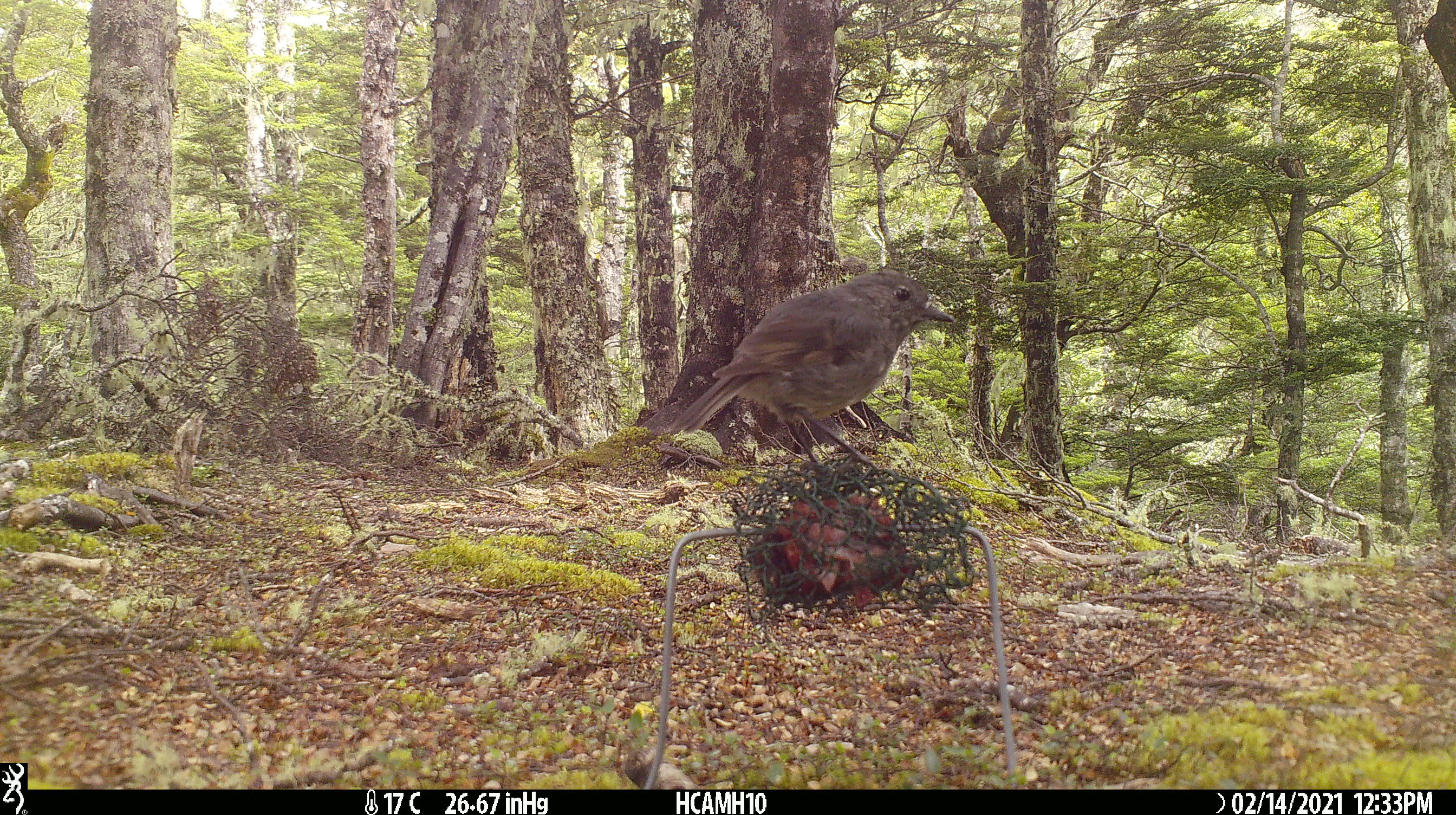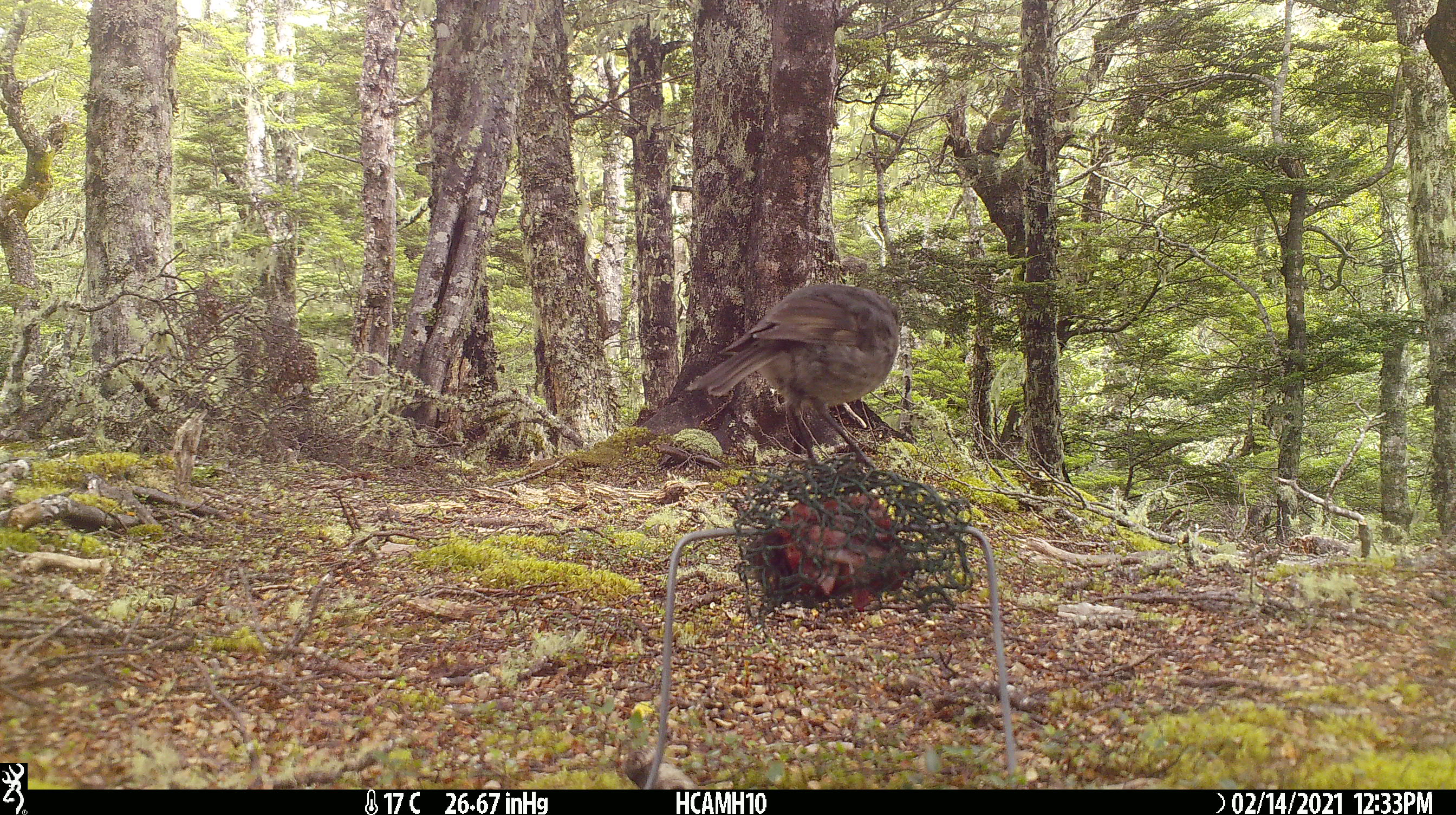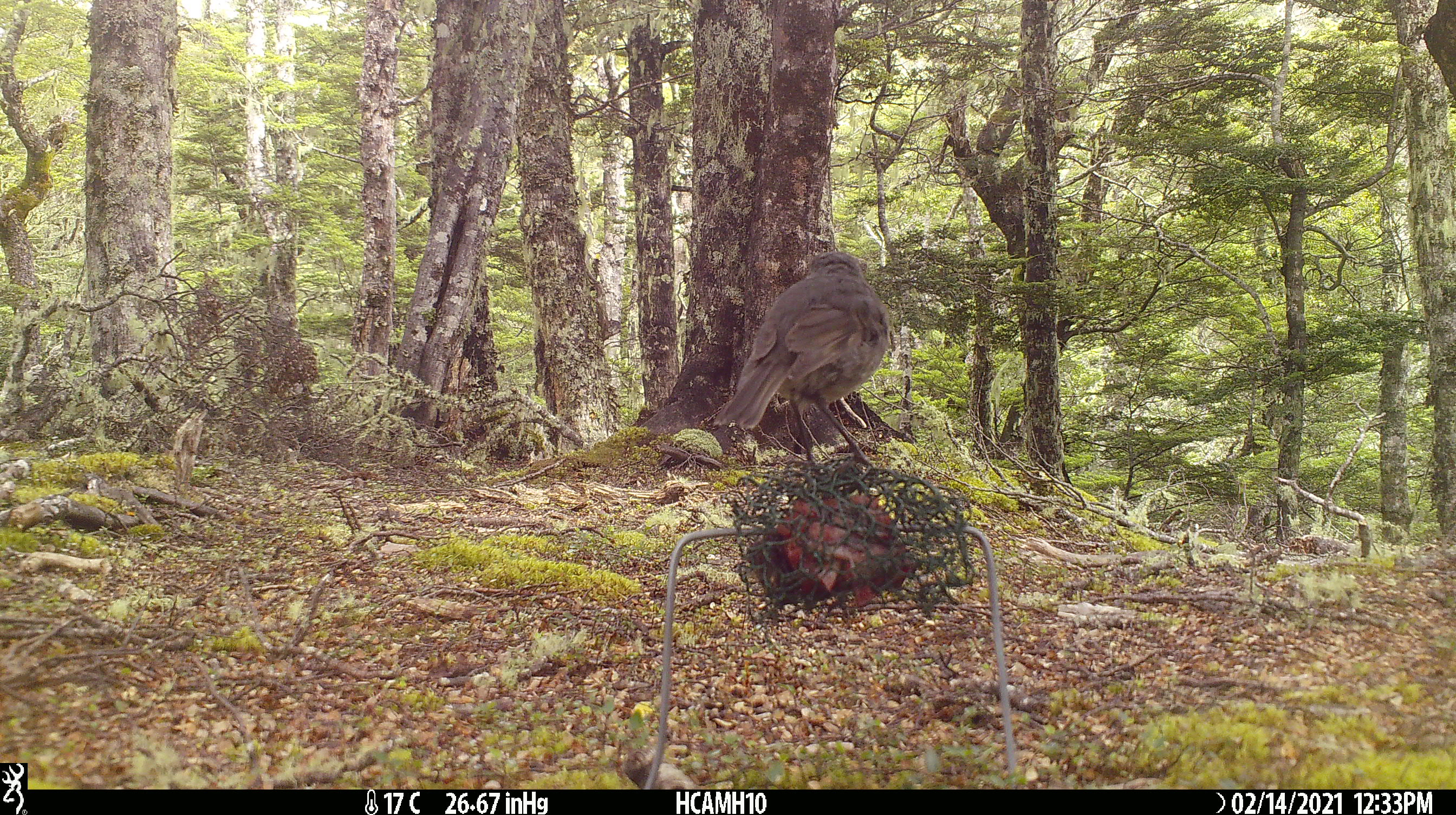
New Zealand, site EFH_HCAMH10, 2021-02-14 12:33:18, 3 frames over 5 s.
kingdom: Animalia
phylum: Chordata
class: Aves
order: Passeriformes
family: Petroicidae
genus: Petroica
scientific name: Petroica australis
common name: new zealand robin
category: robin